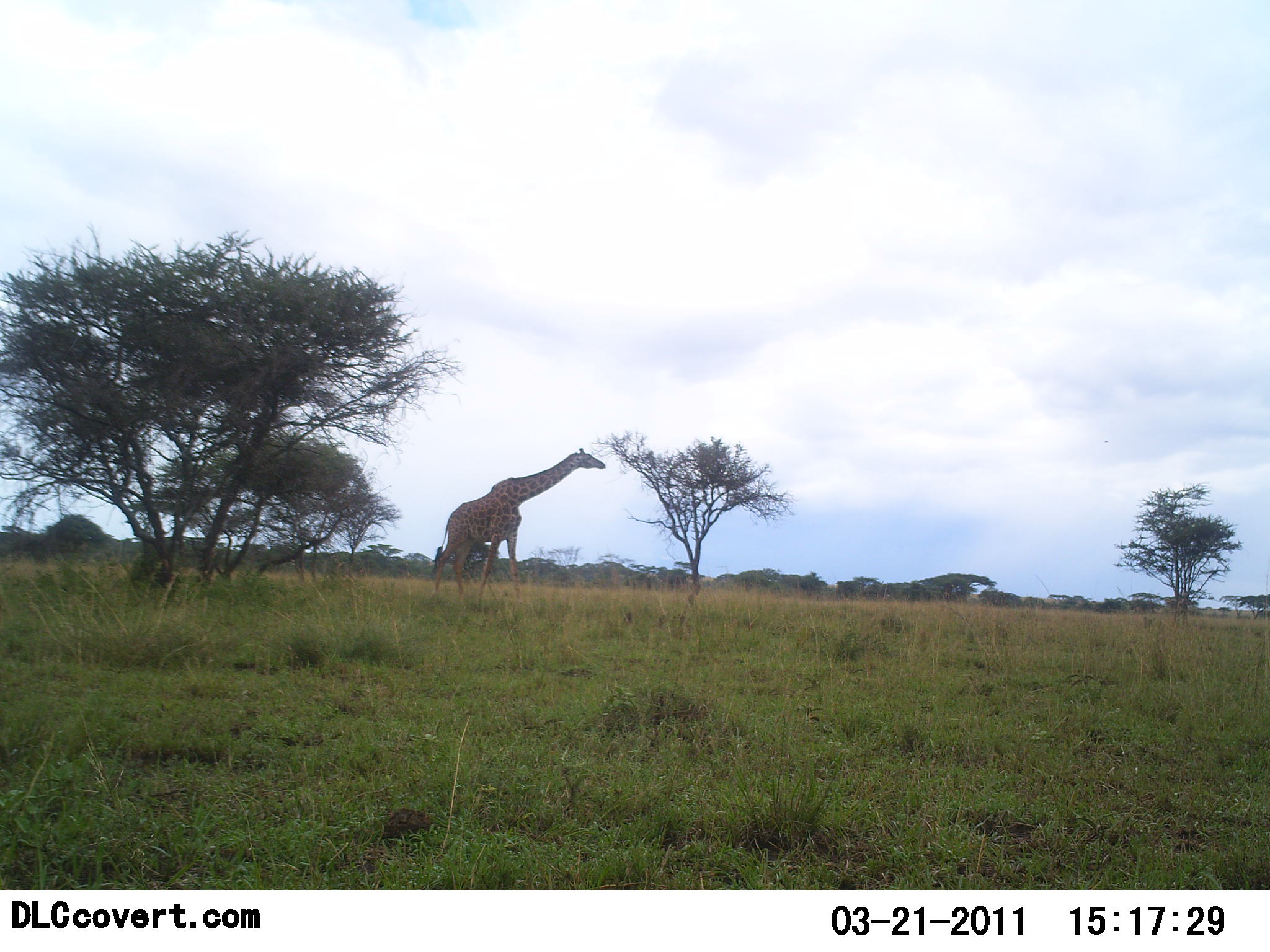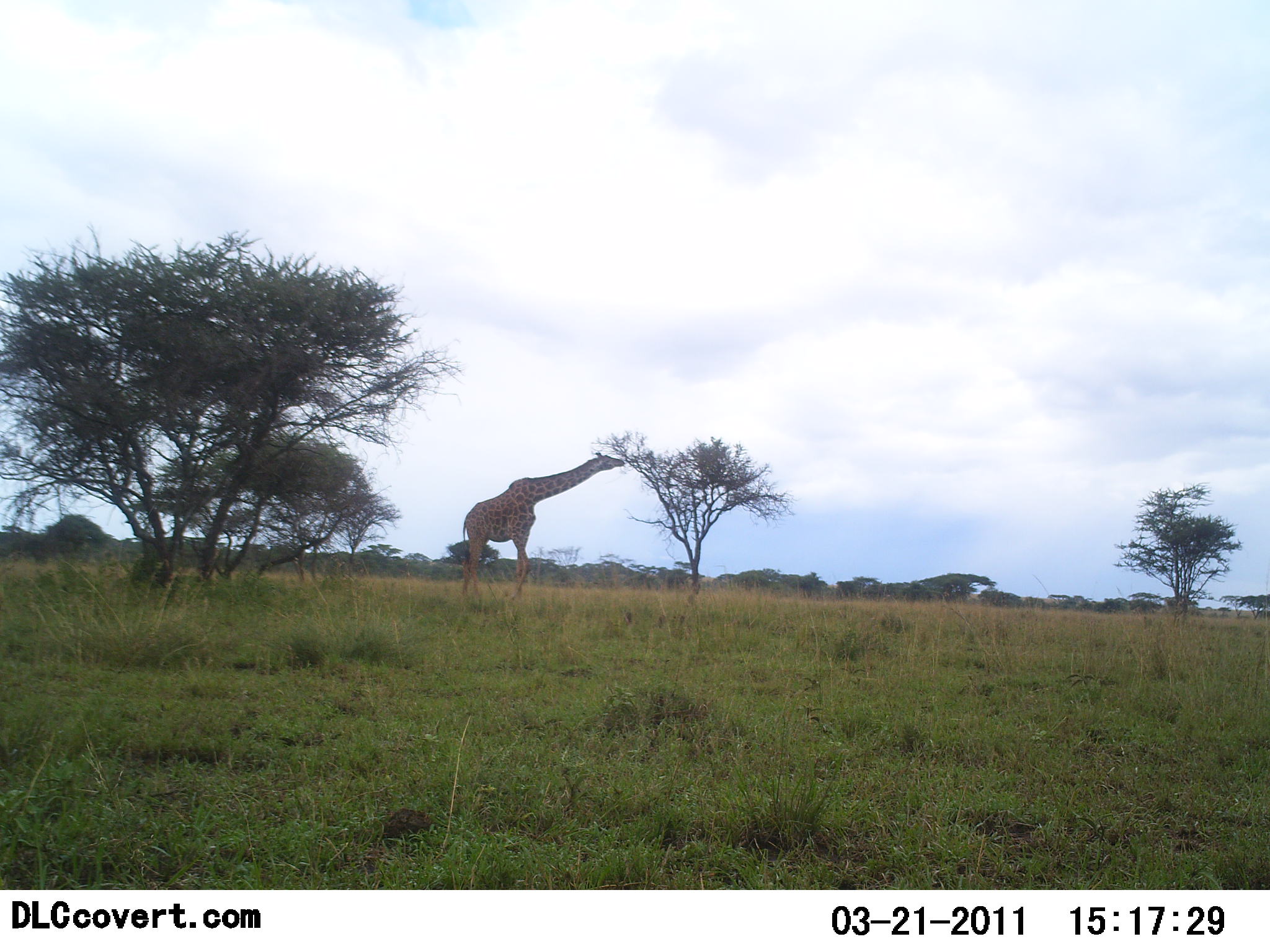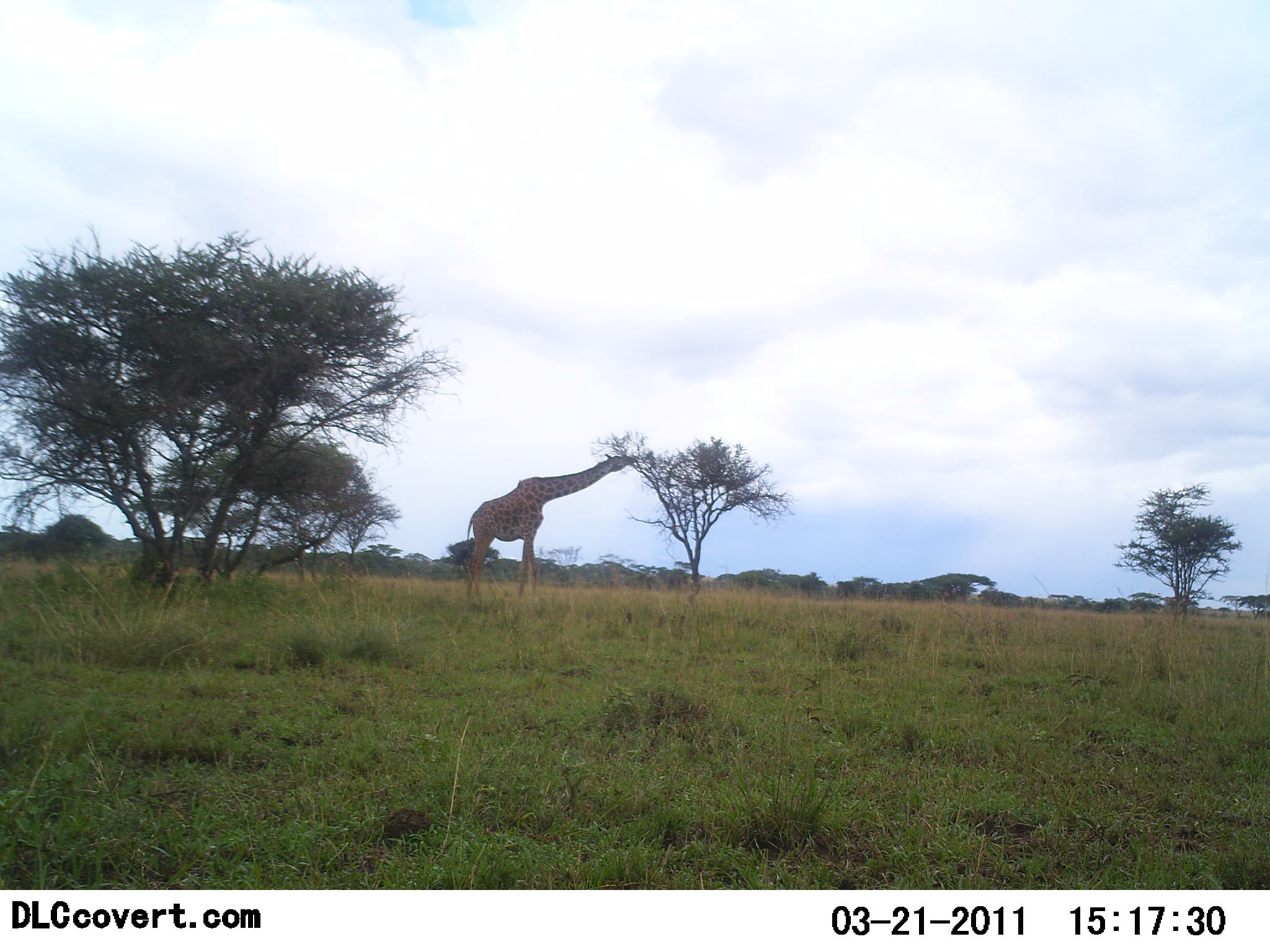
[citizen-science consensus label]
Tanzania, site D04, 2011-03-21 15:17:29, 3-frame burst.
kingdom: Animalia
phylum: Chordata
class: Mammalia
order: Artiodactyla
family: Giraffidae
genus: Giraffa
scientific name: Giraffa camelopardalis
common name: giraffe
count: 1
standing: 15%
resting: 0%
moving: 0%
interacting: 0%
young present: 0%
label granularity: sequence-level